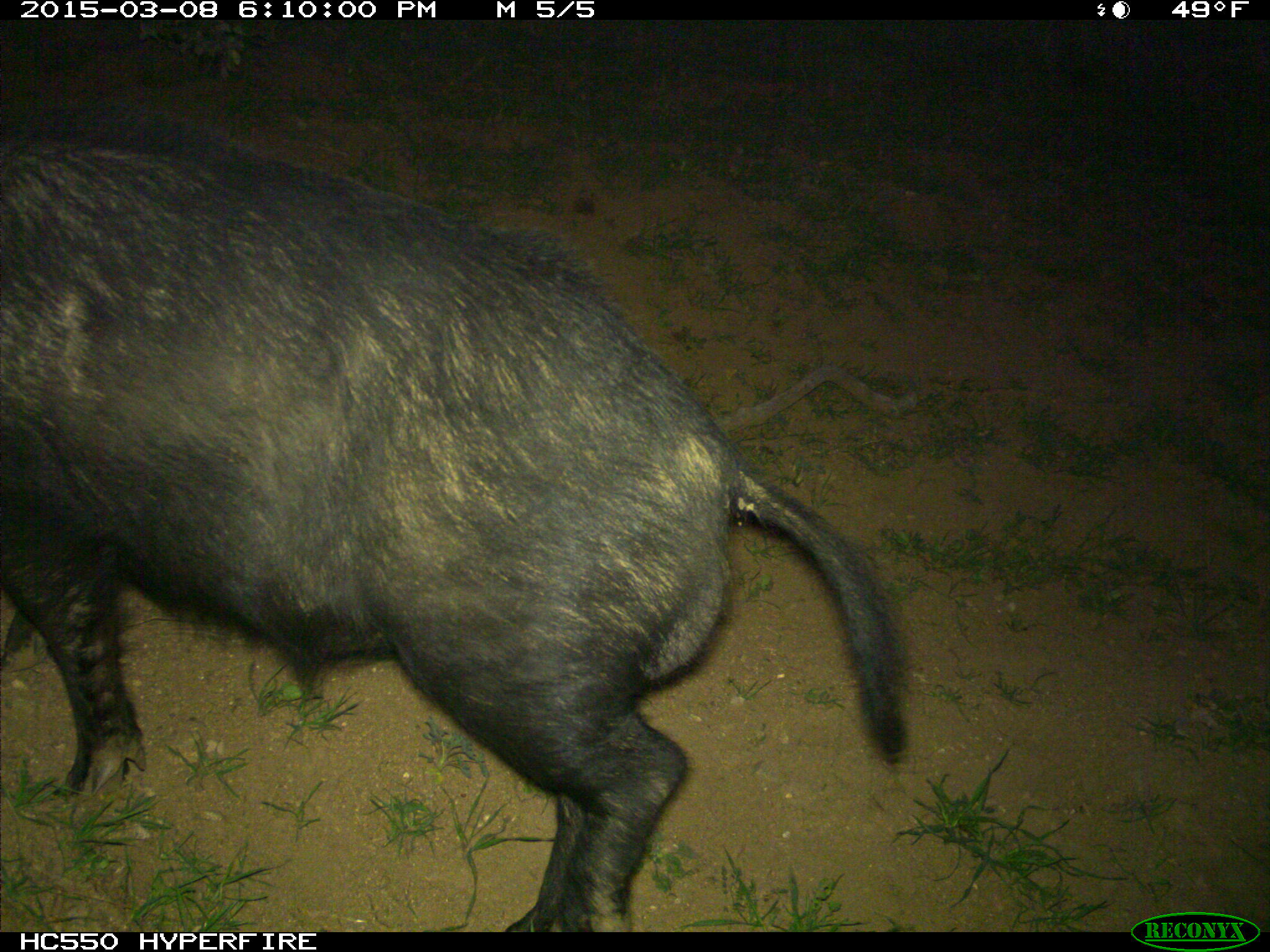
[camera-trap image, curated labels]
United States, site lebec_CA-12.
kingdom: Animalia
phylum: Chordata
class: Mammalia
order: Artiodactyla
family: Suidae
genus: Sus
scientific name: Sus scrofa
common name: wild boar